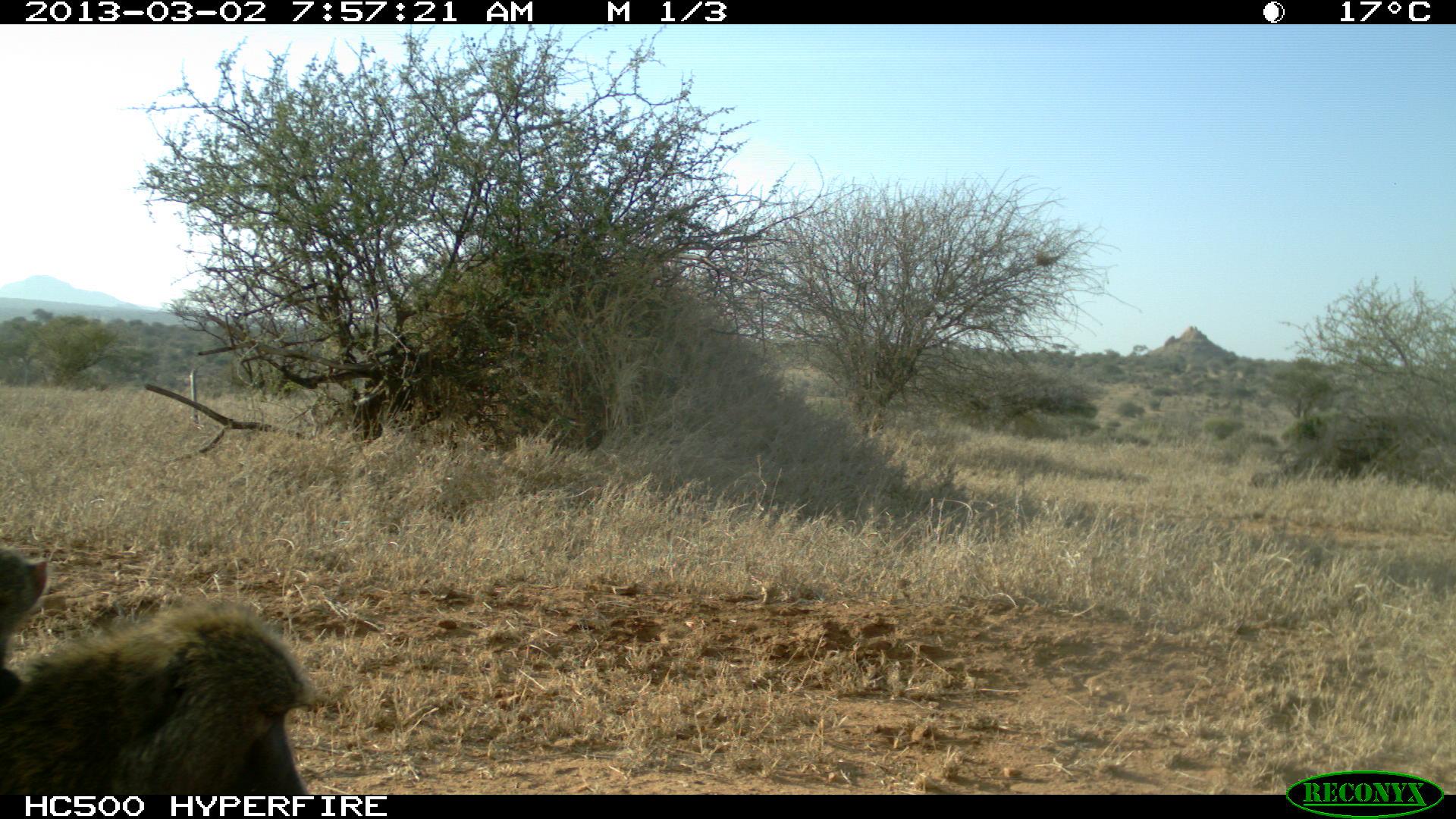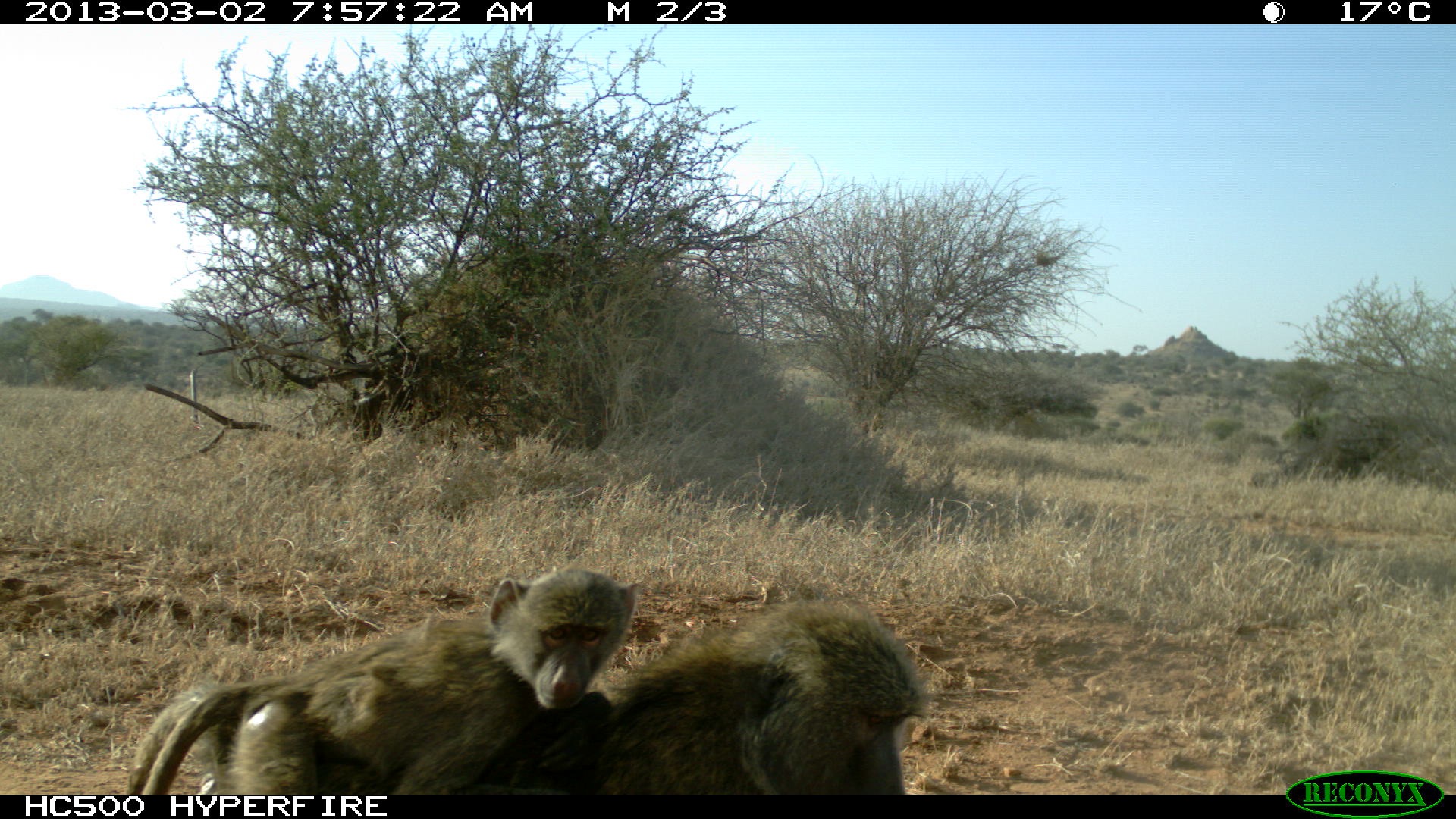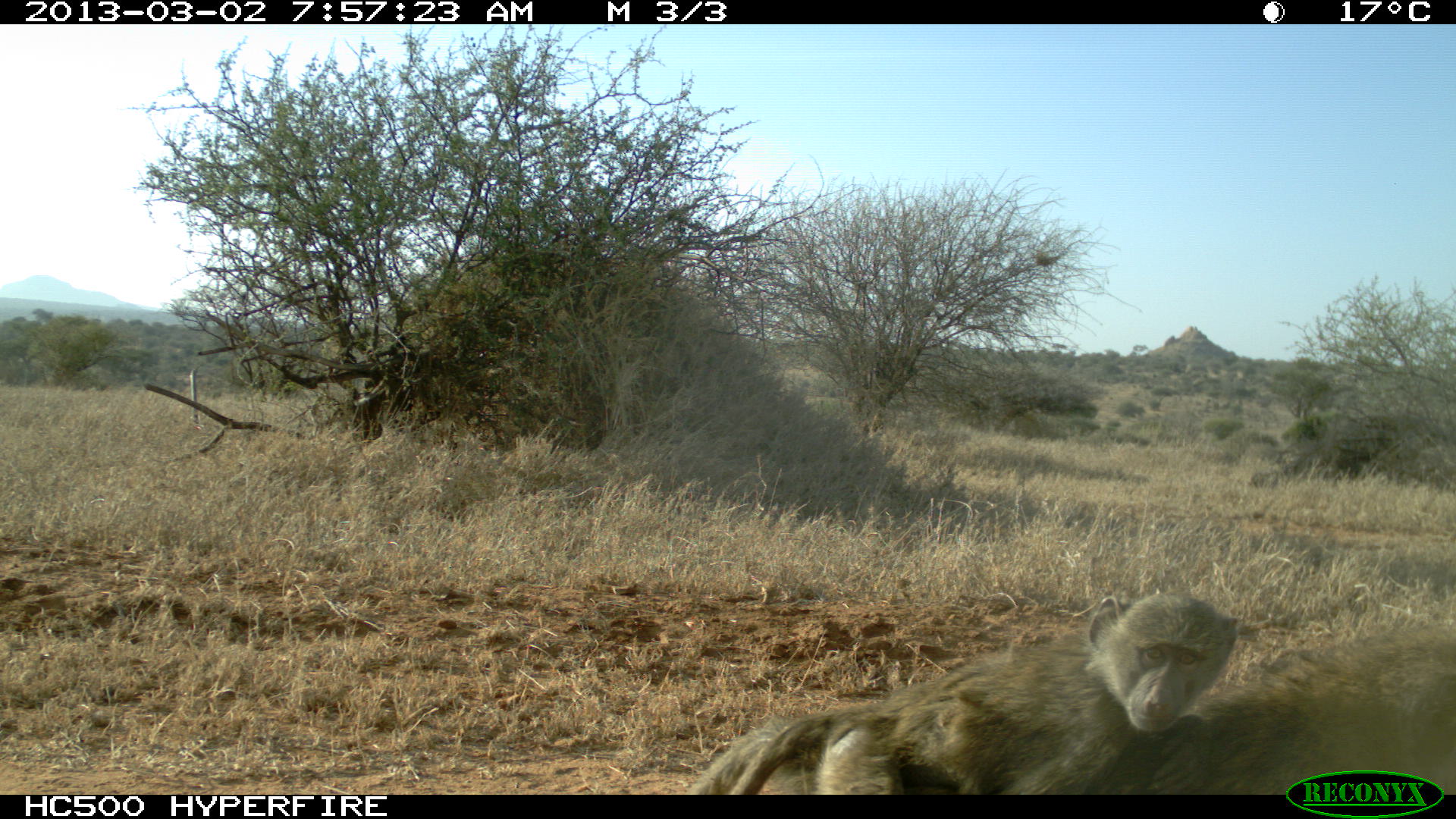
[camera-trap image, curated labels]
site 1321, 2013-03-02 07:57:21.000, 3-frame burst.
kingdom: Animalia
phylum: Chordata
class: Mammalia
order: Primates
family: Cercopithecidae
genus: Papio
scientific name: Papio anubis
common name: olive baboon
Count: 1.